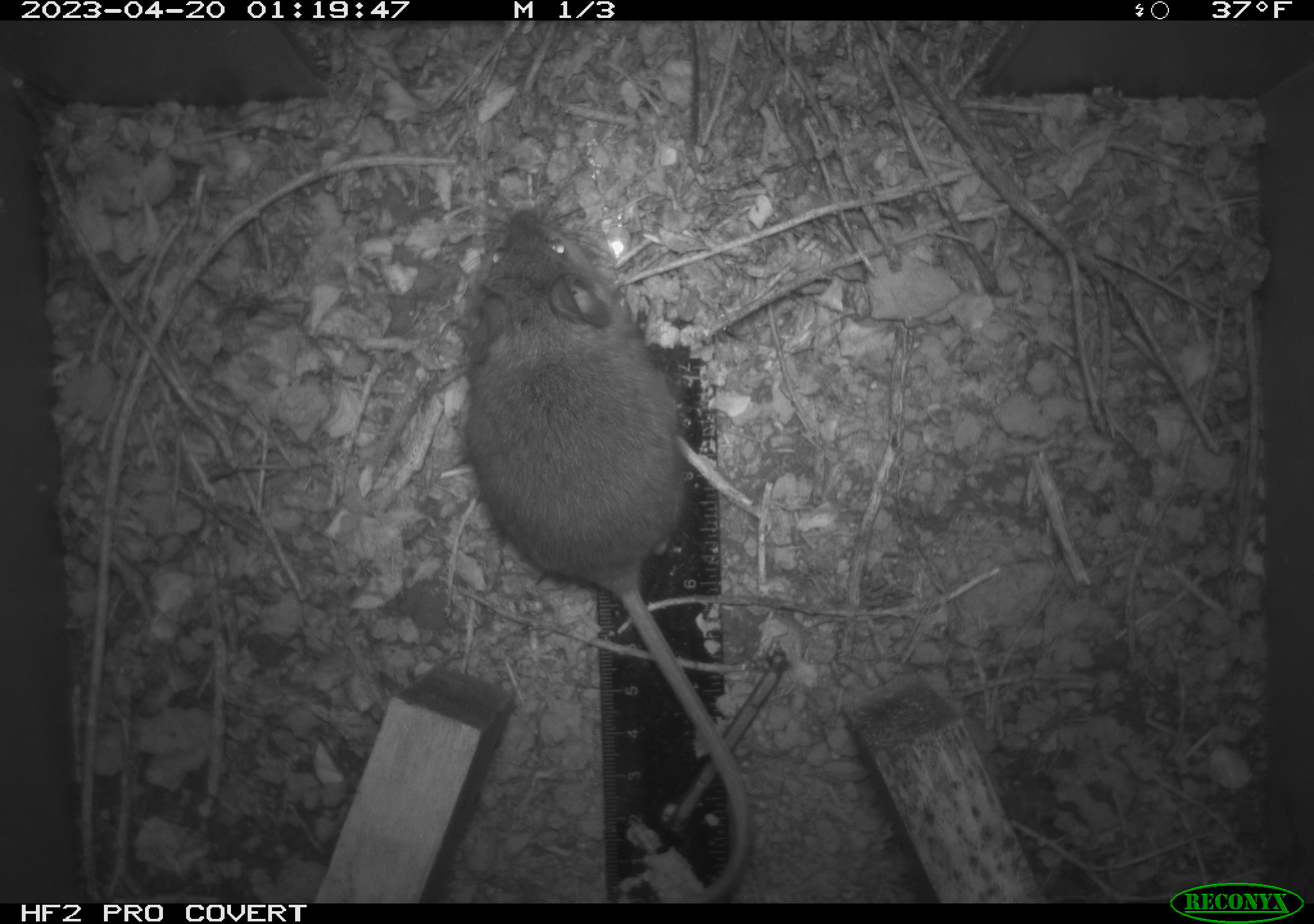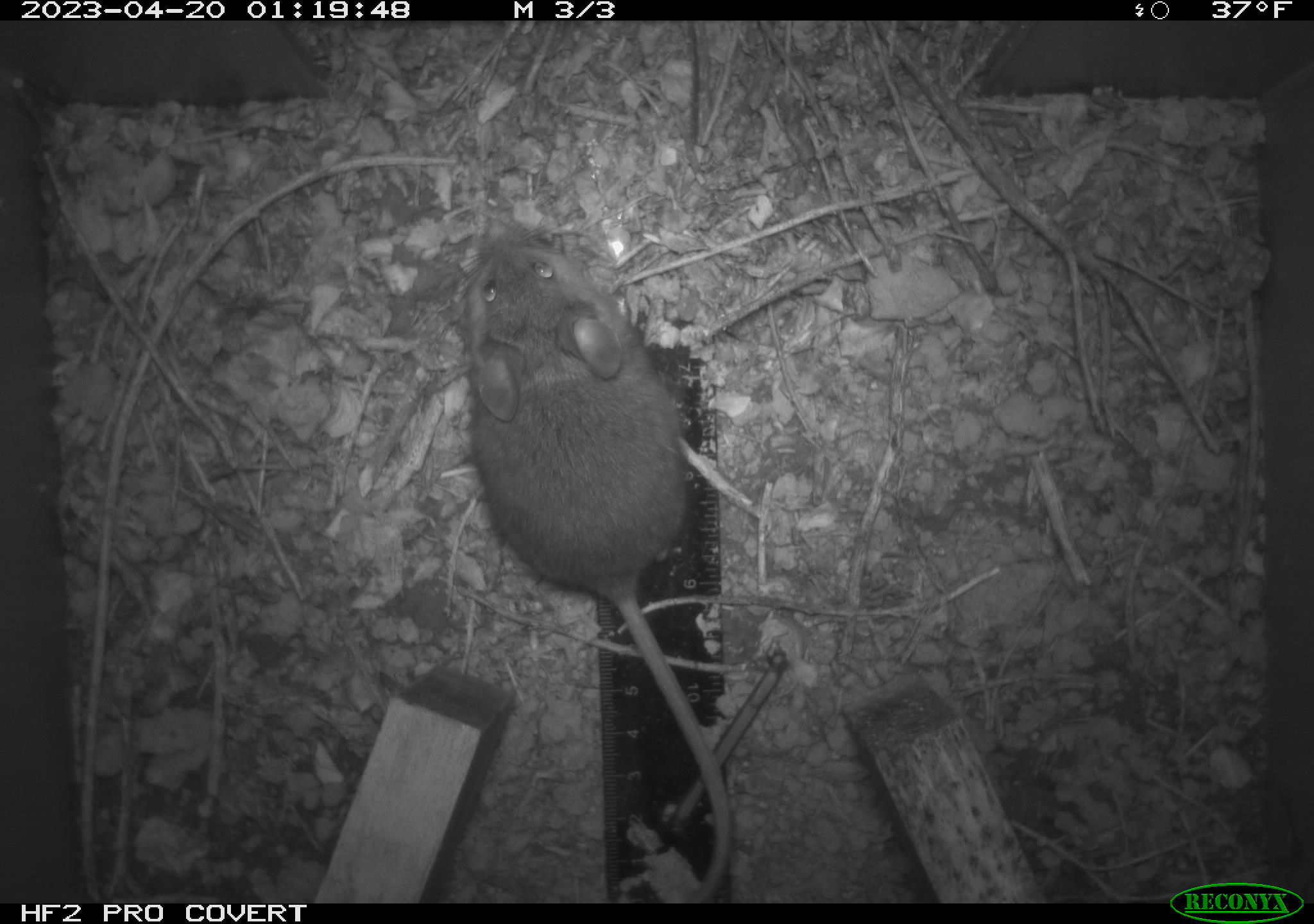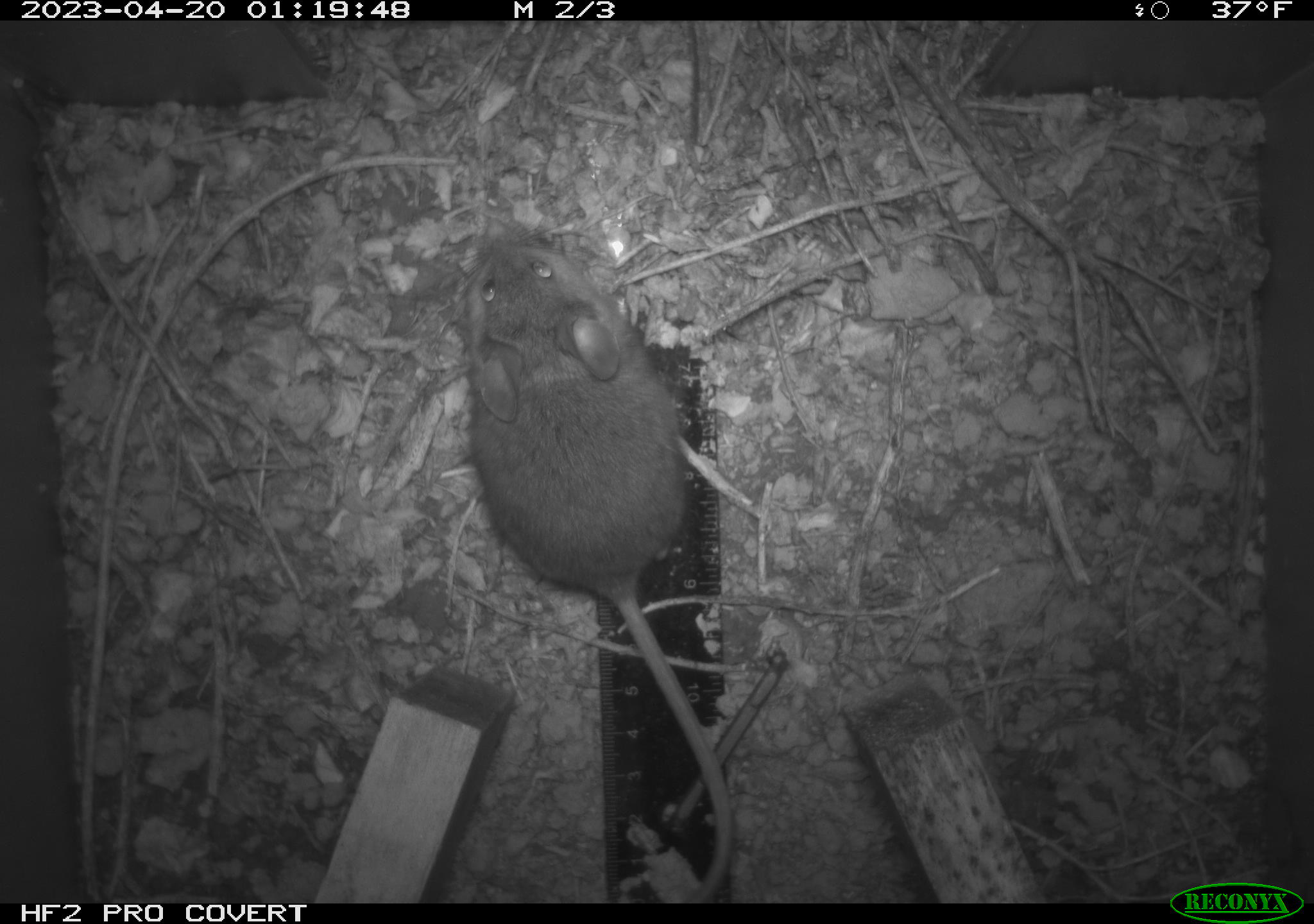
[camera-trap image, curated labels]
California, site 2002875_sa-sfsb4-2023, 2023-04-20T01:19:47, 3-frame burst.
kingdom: Animalia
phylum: Chordata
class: Mammalia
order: Rodentia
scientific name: Rodentia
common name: mouse species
Mouse species (Rodentia).